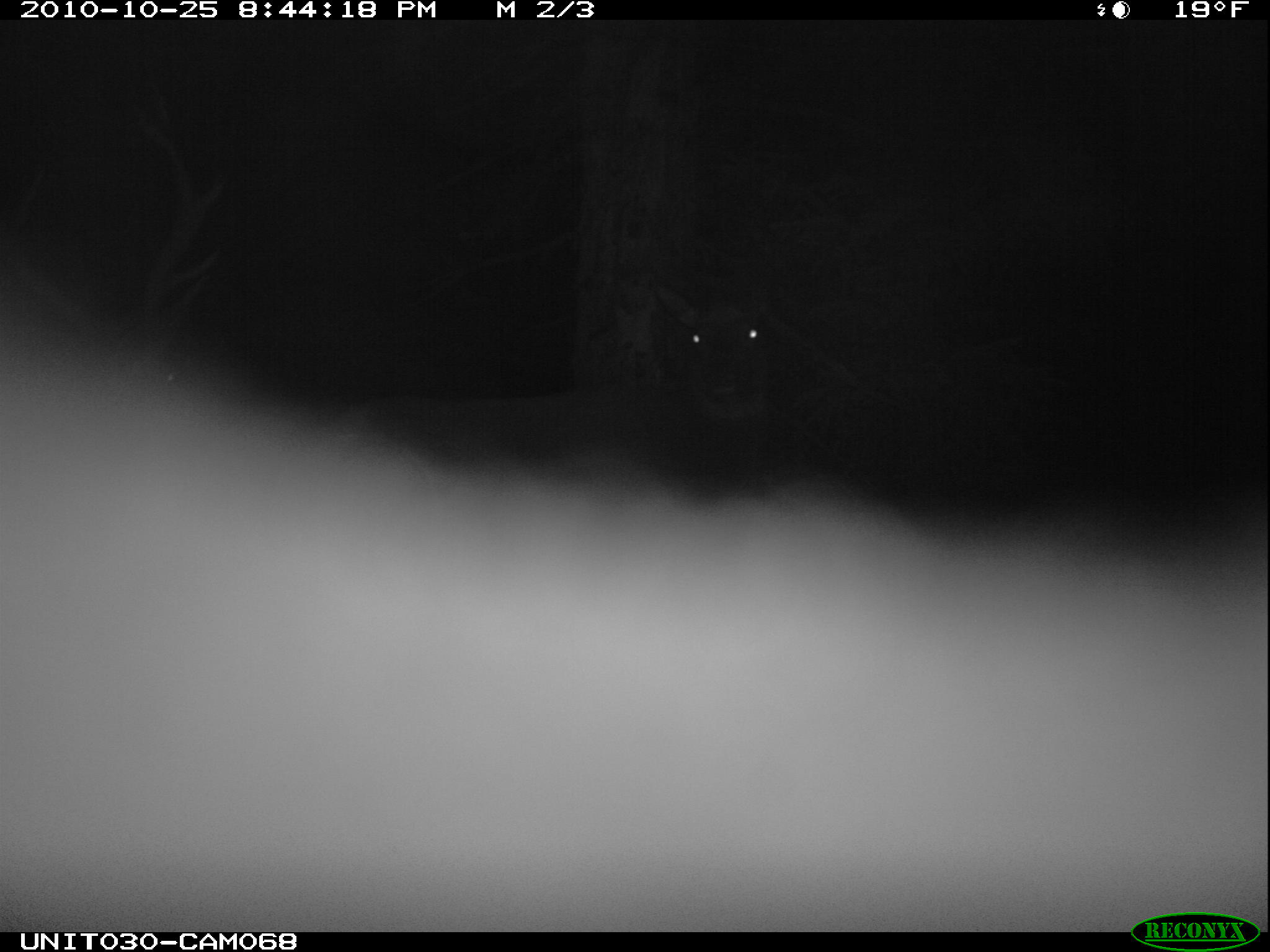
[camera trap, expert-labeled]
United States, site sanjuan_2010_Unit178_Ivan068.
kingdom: Animalia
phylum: Chordata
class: Mammalia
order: Artiodactyla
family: Cervidae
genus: Cervus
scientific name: Cervus elaphus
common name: red deer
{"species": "Cervus elaphus (red deer)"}